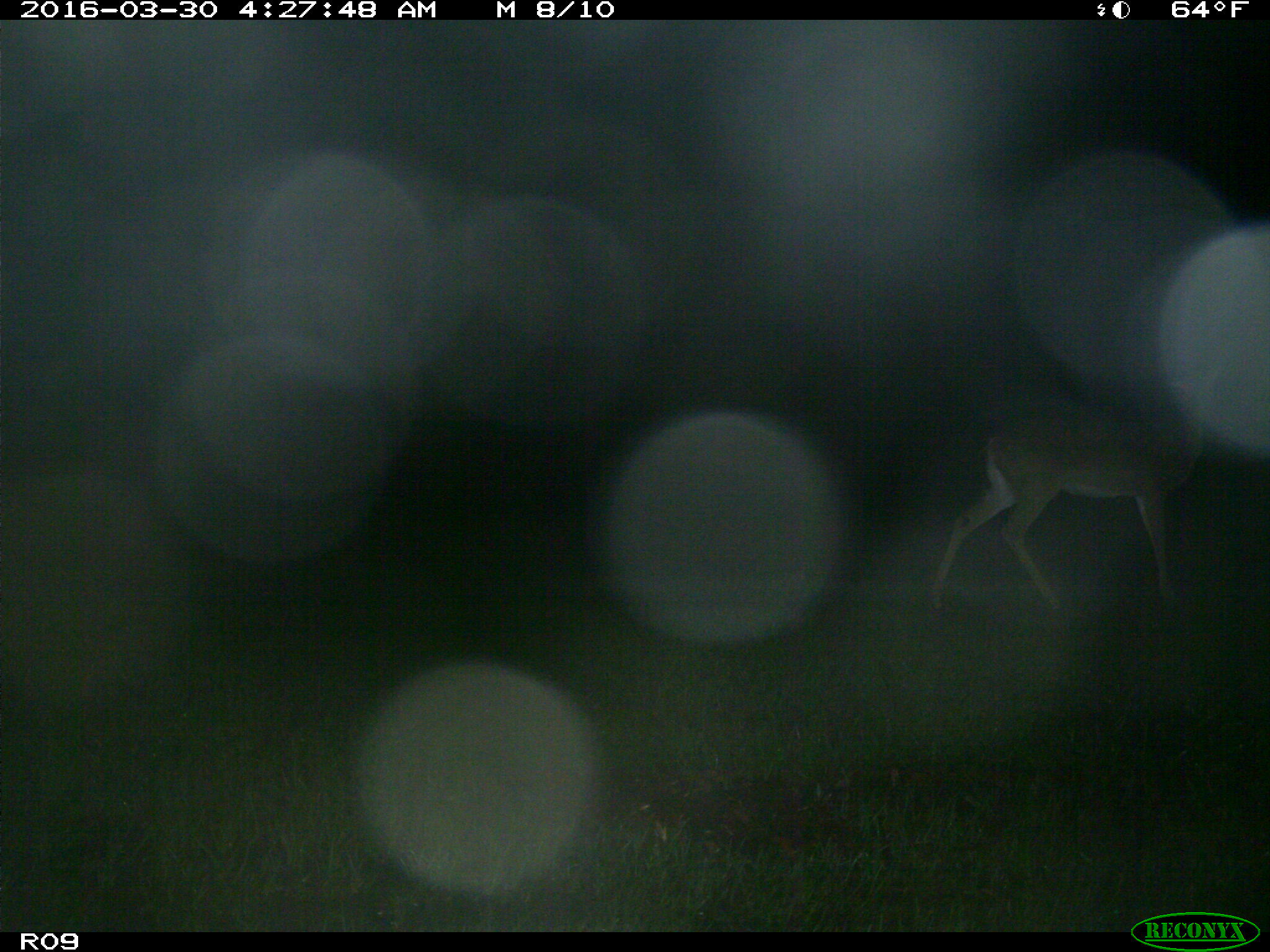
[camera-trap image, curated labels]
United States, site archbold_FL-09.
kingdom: Animalia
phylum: Chordata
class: Mammalia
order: Artiodactyla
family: Cervidae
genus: Odocoileus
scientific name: Odocoileus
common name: deer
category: unidentified deer